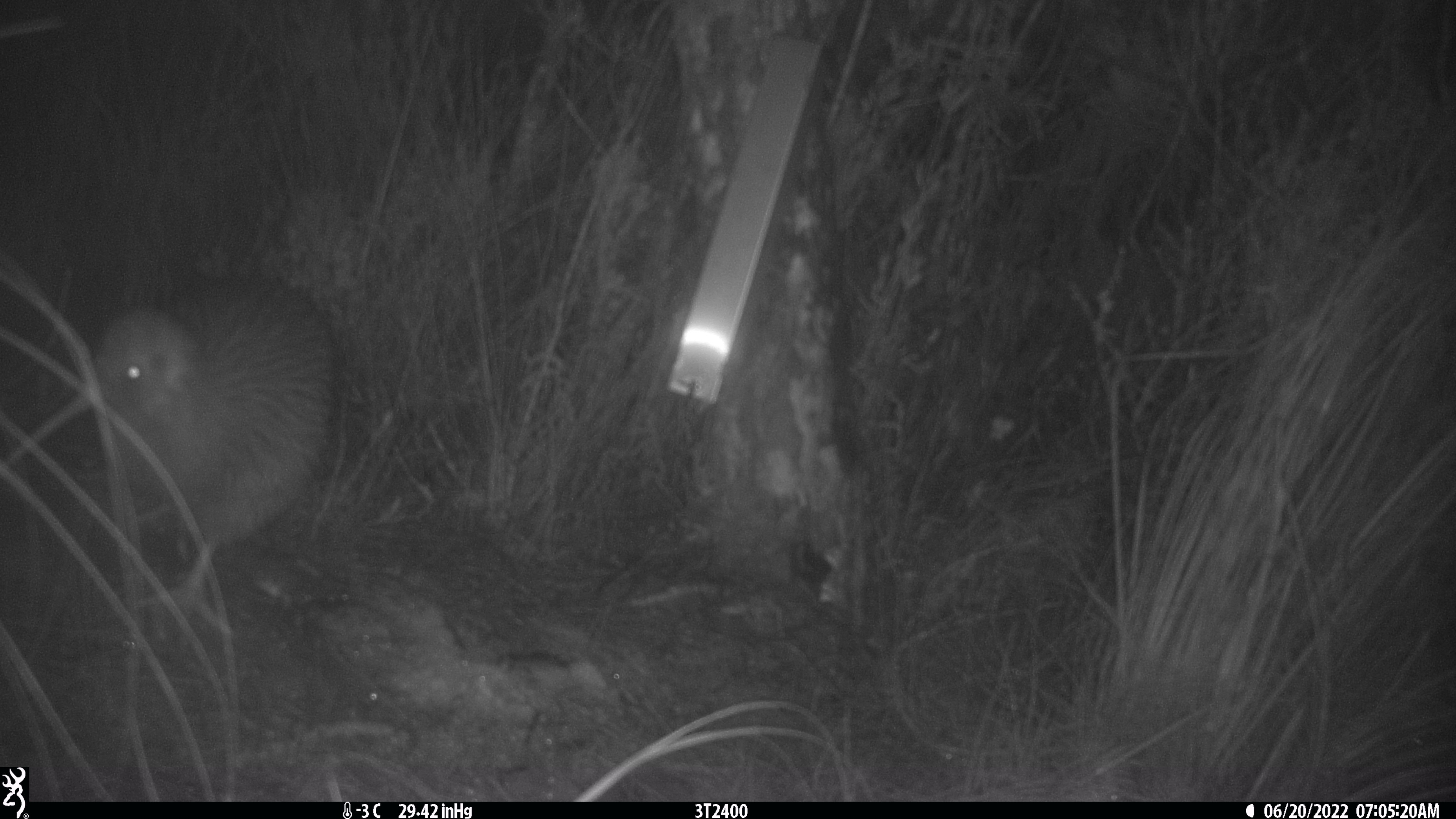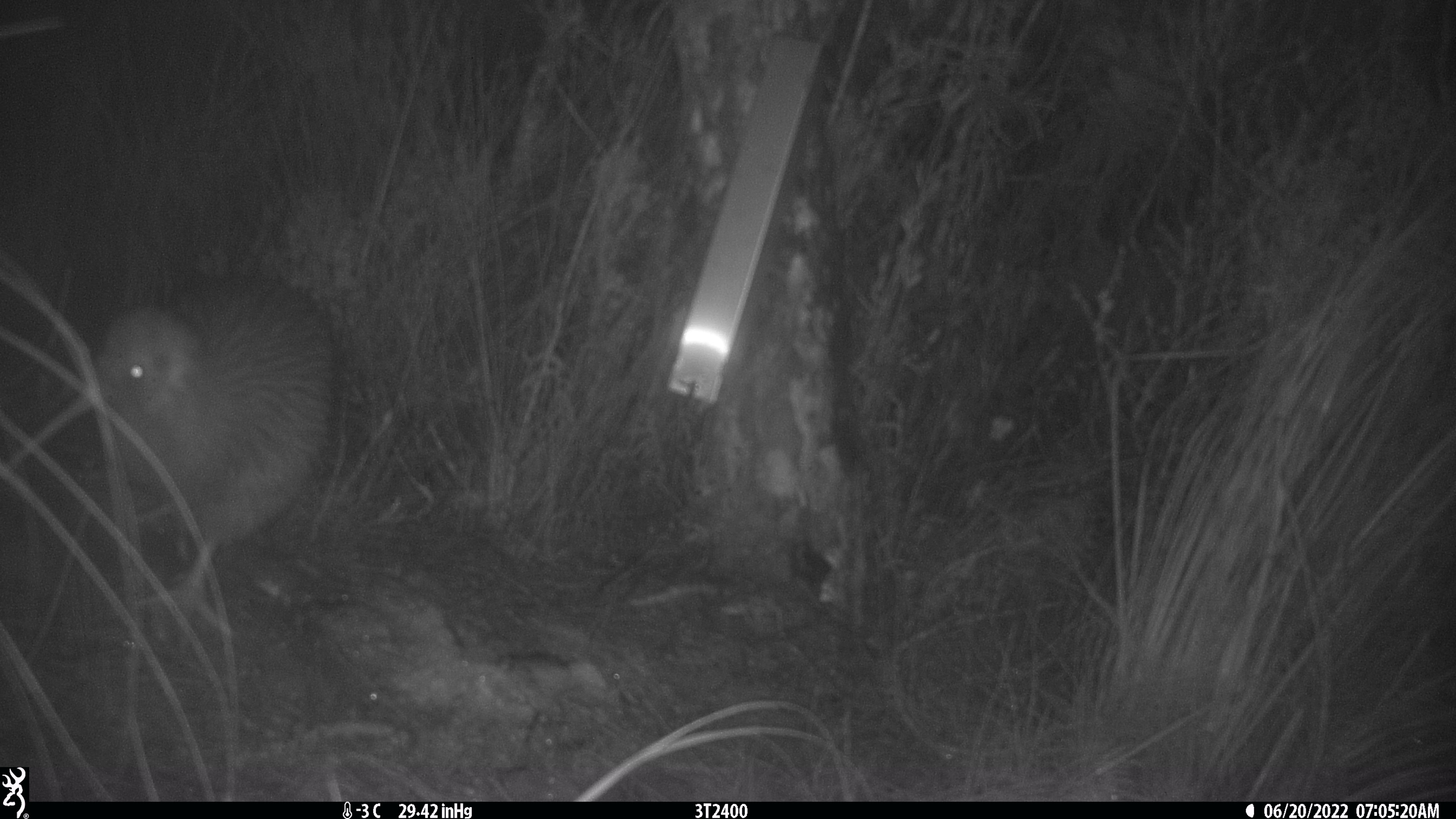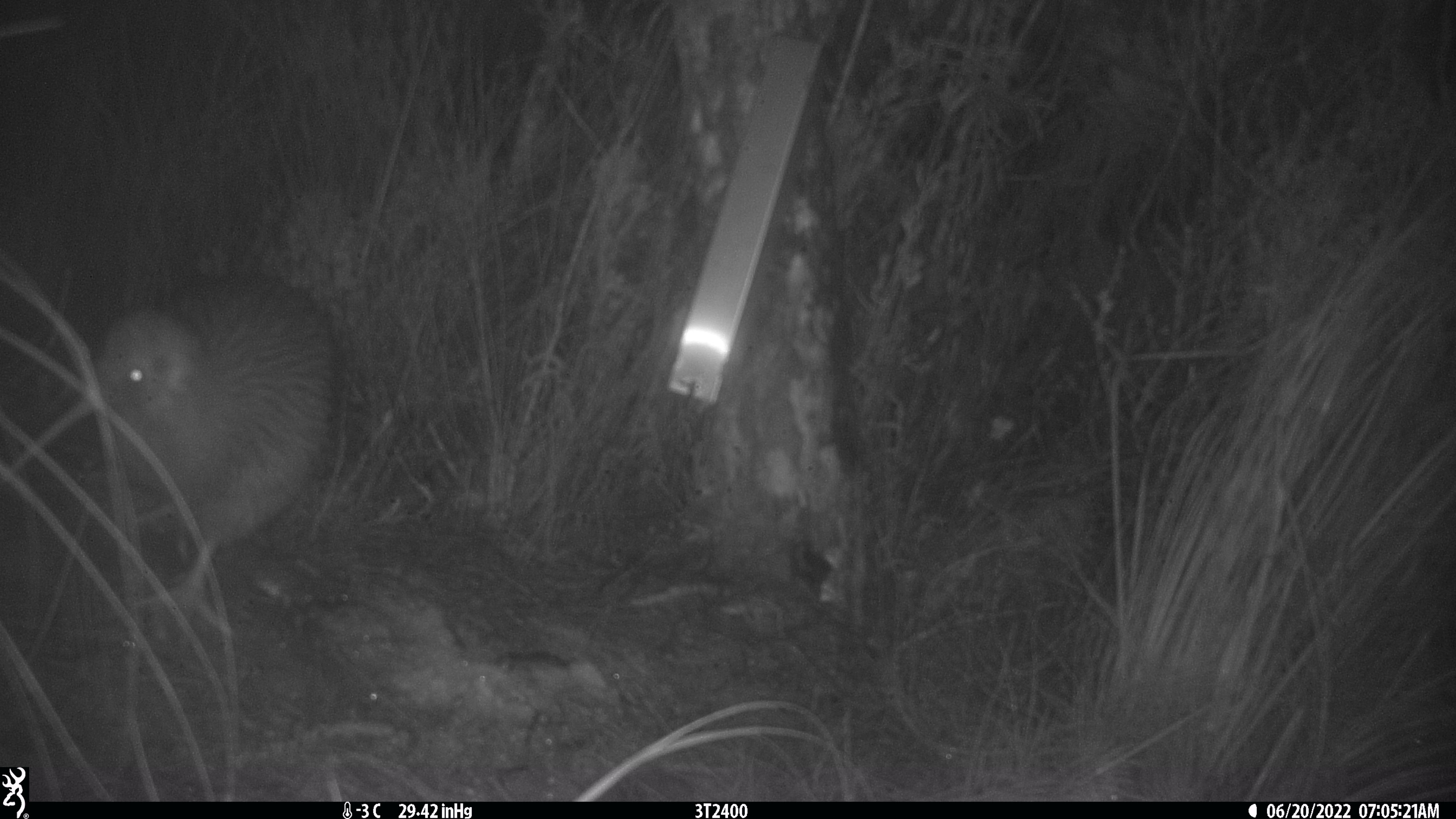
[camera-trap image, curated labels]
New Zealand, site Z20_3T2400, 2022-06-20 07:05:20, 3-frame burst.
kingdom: Animalia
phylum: Chordata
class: Aves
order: Apterygiformes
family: Apterygidae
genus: Apteryx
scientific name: Apteryx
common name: kiwi